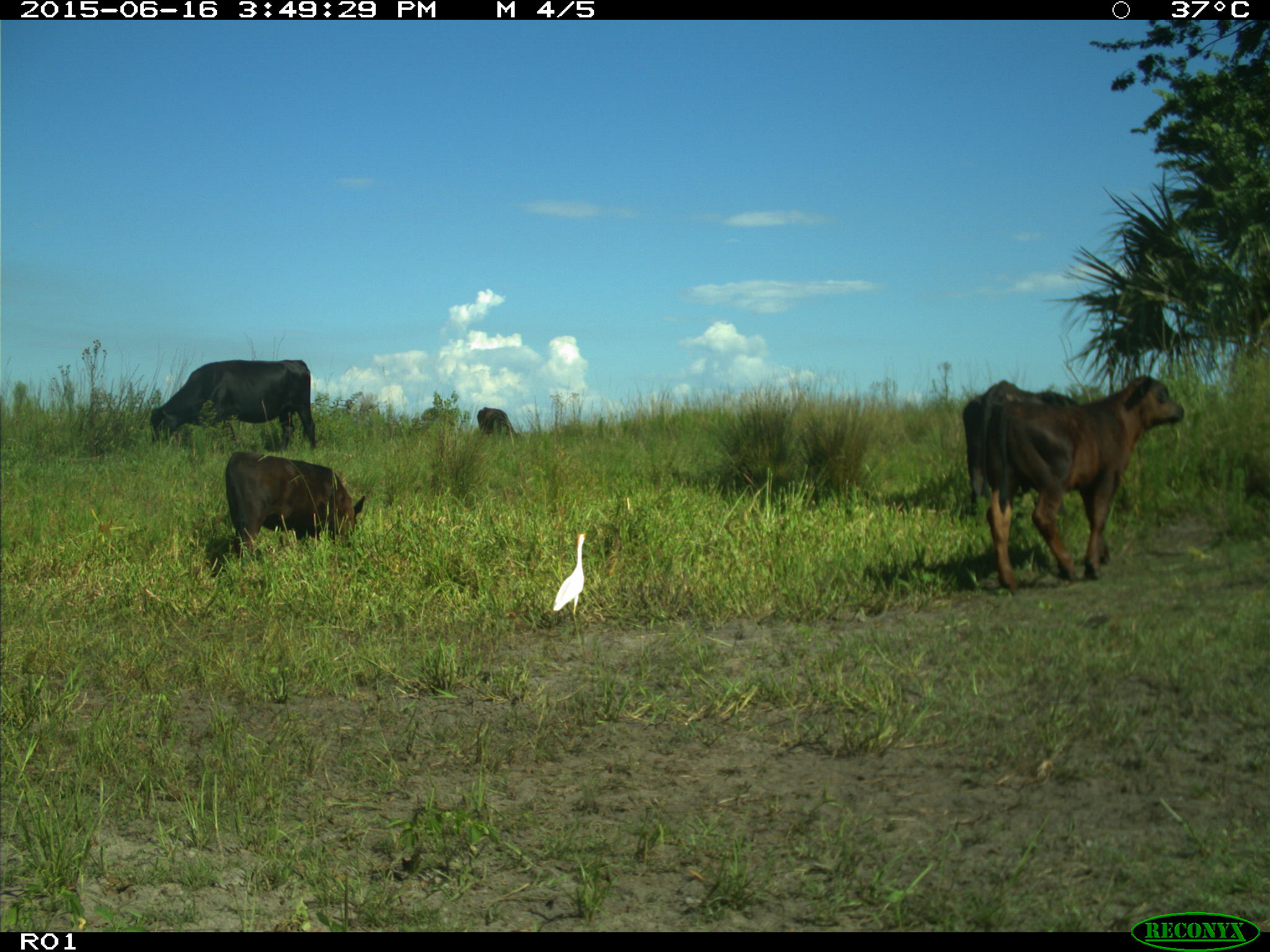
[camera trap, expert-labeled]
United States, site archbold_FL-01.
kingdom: Animalia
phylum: Chordata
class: Mammalia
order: Artiodactyla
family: Bovidae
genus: Bos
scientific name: Bos taurus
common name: domestic cow